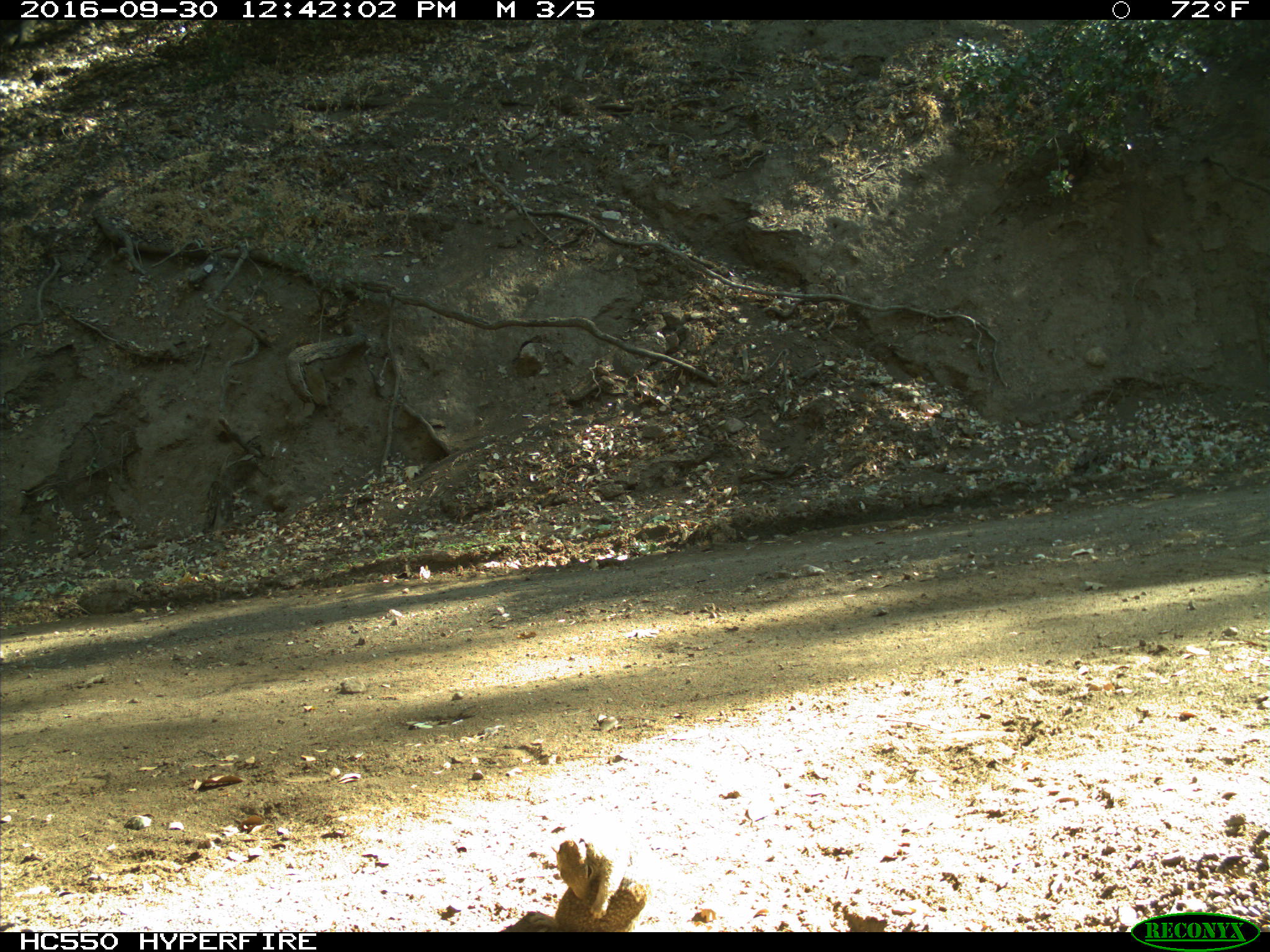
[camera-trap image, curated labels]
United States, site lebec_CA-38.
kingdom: Animalia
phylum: Chordata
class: Mammalia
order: Rodentia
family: Sciuridae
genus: Otospermophilus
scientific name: Otospermophilus beecheyi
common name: california ground squirrel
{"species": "Otospermophilus beecheyi (california ground squirrel)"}